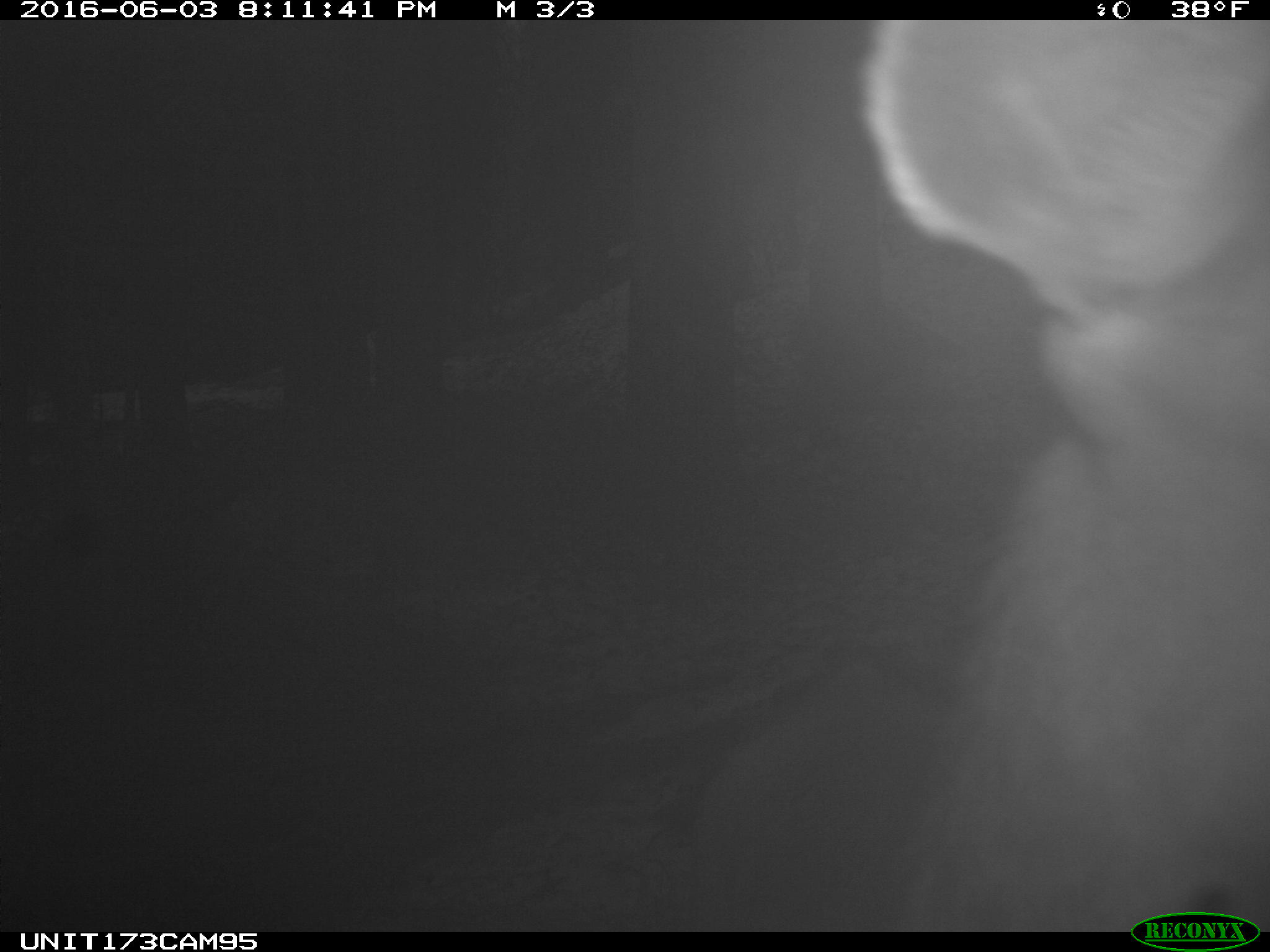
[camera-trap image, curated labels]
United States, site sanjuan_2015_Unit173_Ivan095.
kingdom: Animalia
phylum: Chordata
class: Mammalia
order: Artiodactyla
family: Cervidae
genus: Cervus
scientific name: Cervus elaphus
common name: red deer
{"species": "Cervus elaphus (red deer)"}